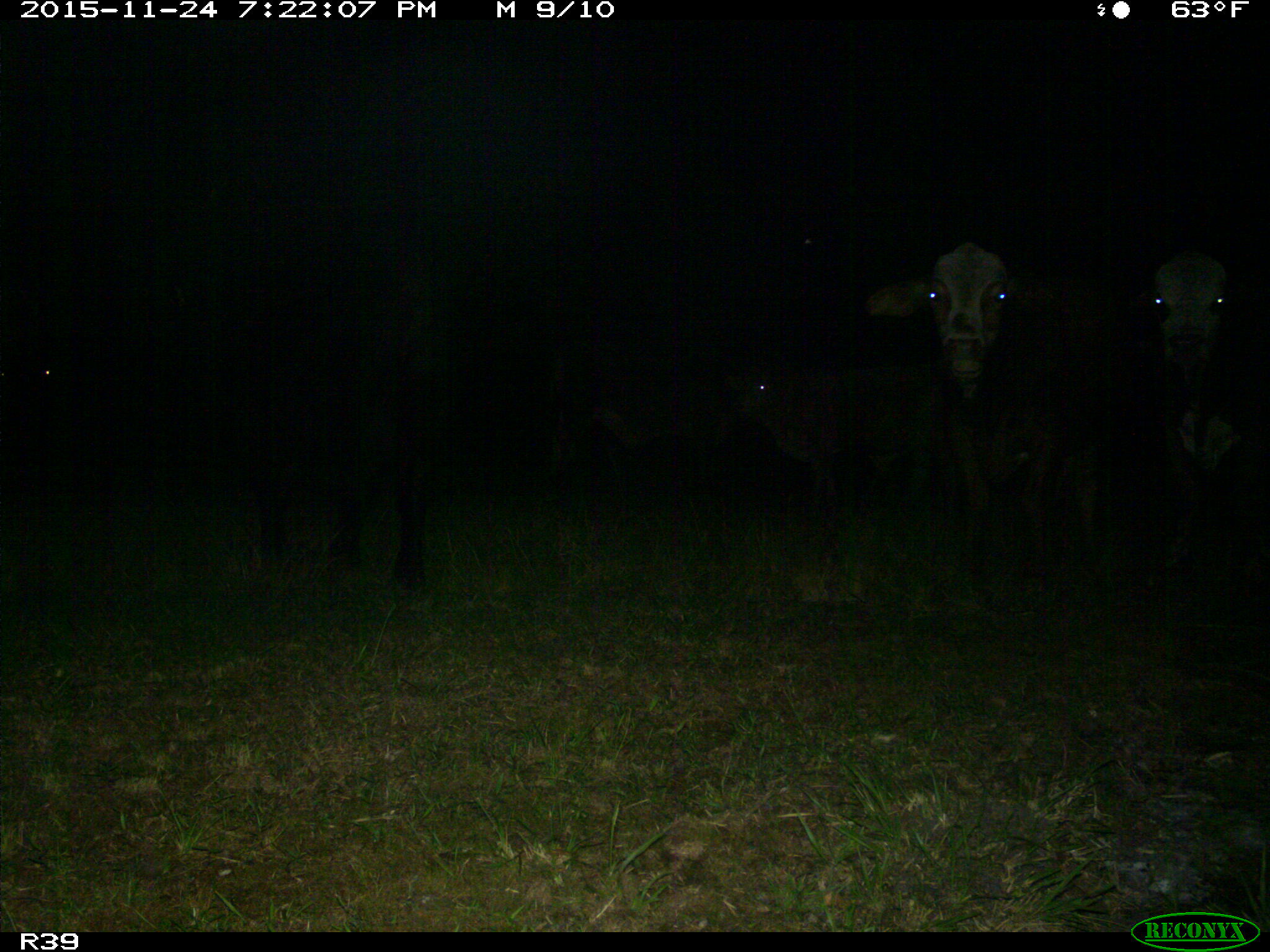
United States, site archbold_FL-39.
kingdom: Animalia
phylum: Chordata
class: Mammalia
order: Artiodactyla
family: Bovidae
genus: Bos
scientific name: Bos taurus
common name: domestic cow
Bos taurus (domestic cow).